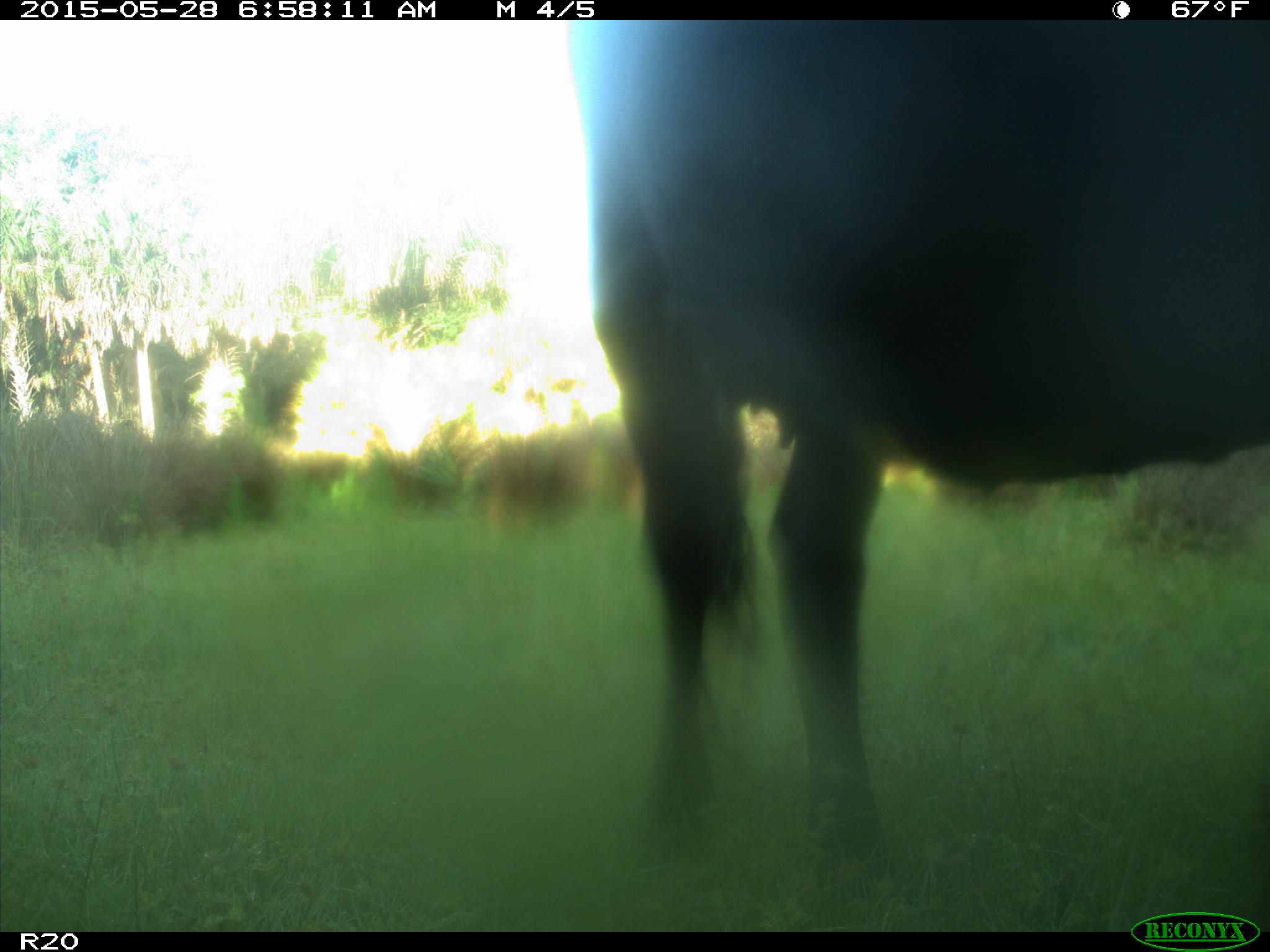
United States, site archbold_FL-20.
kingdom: Animalia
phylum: Chordata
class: Mammalia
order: Artiodactyla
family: Bovidae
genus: Bos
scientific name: Bos taurus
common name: domestic cow